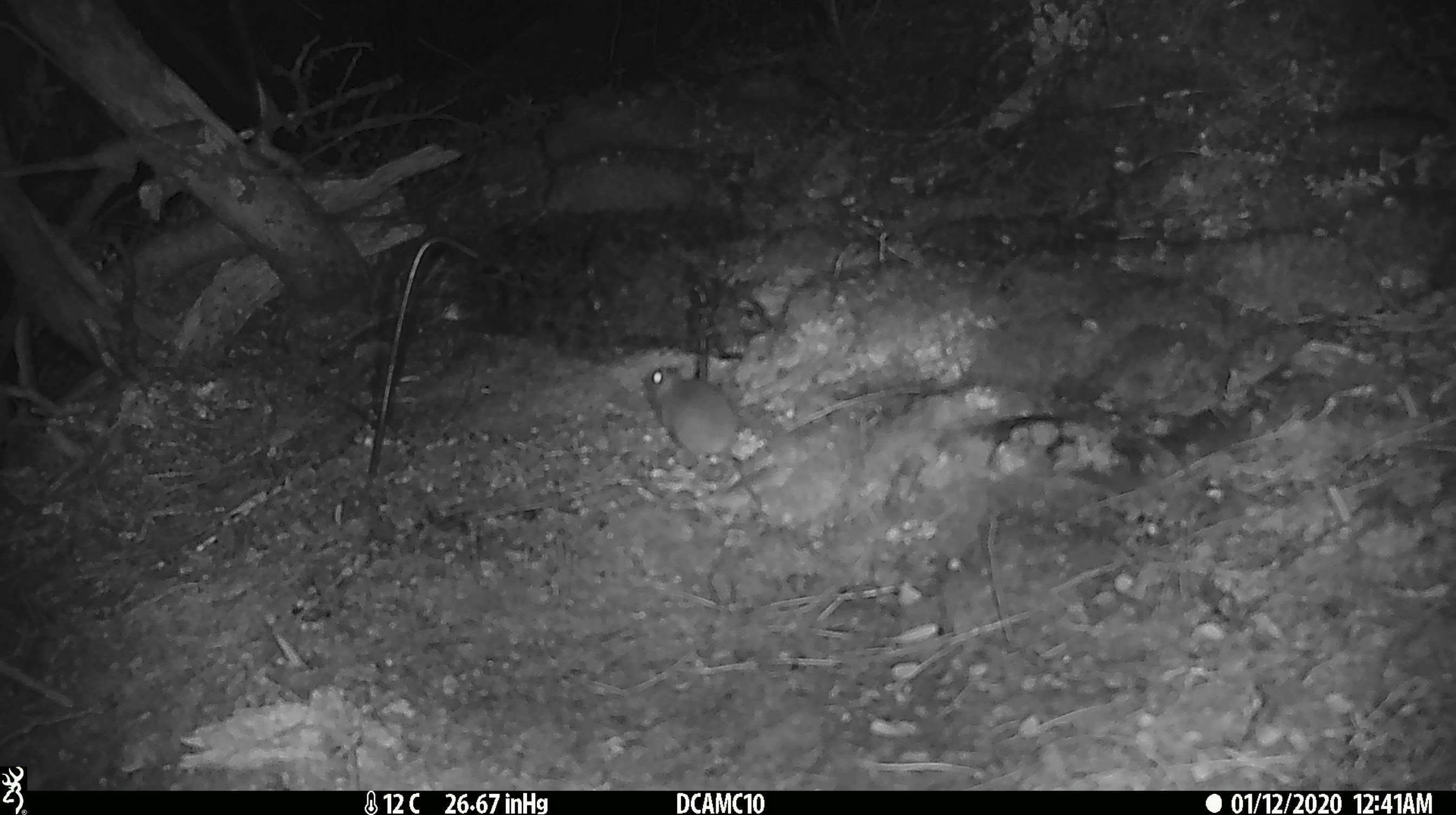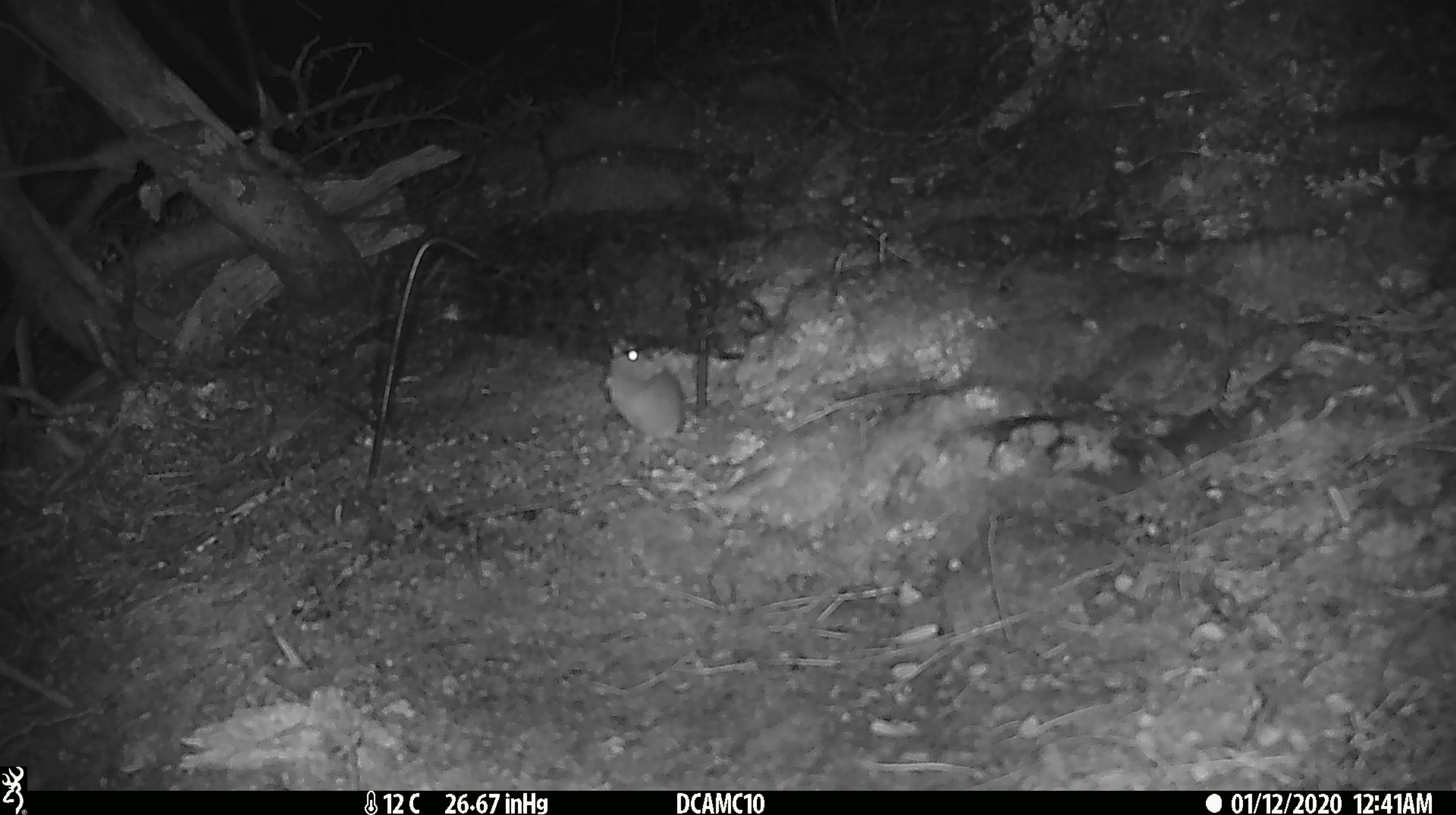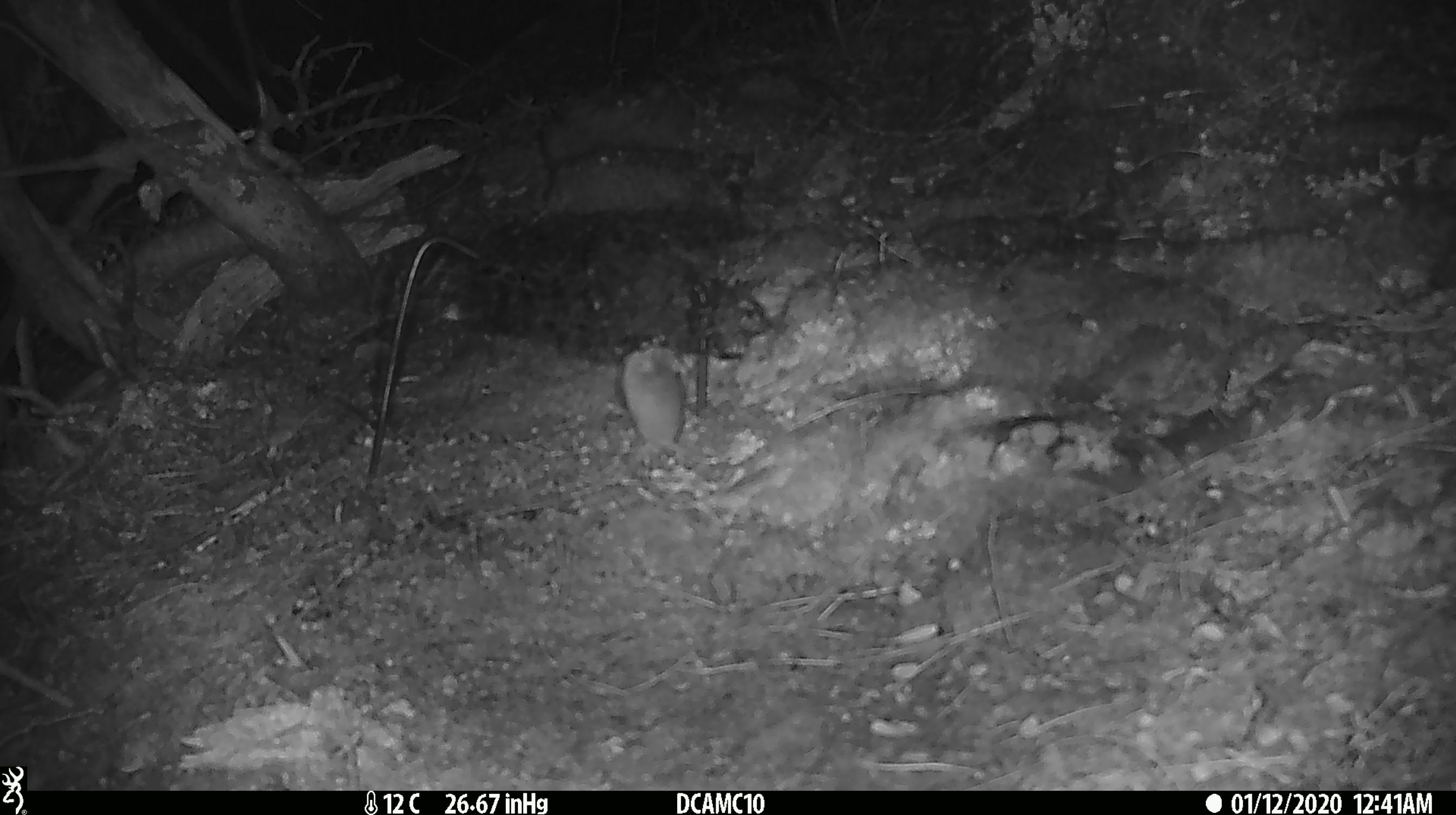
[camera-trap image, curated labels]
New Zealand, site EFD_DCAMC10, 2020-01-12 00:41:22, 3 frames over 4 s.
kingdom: Animalia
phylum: Chordata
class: Mammalia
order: Rodentia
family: Muridae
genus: Mus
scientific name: Mus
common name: mouse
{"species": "mouse (Mus)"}